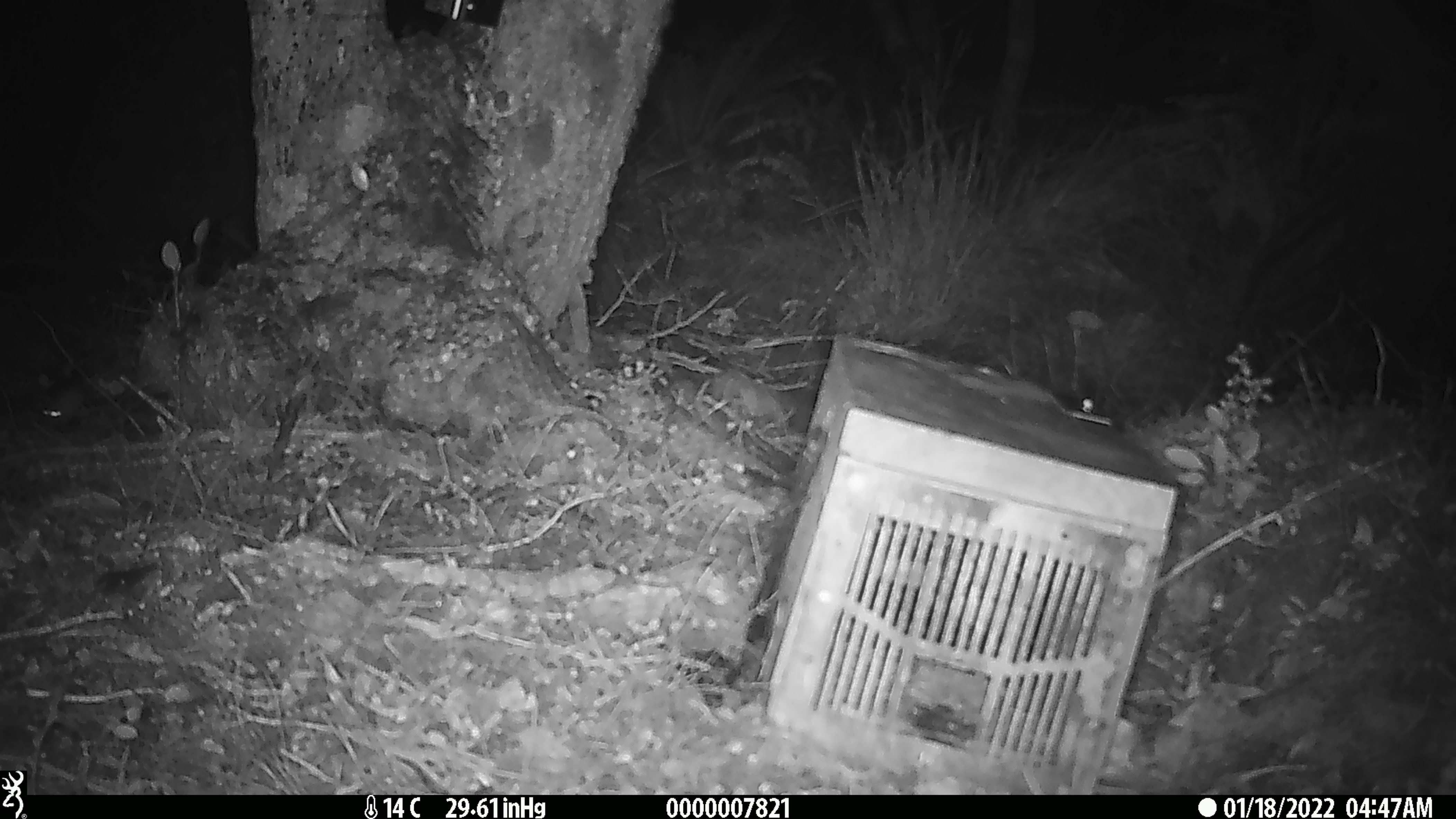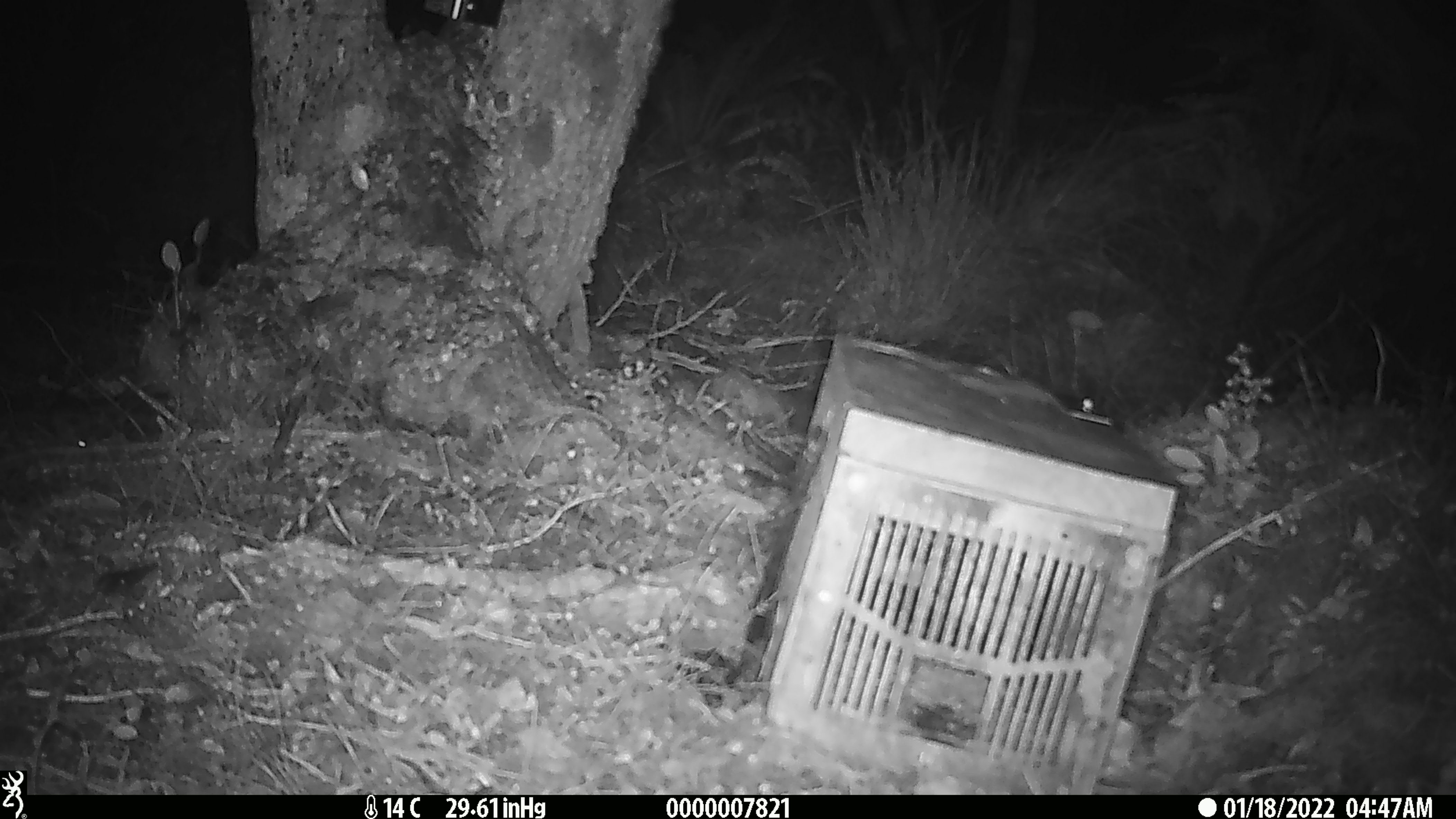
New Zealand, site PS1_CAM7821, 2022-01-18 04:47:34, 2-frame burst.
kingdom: Animalia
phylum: Chordata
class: Mammalia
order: Rodentia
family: Muridae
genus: Mus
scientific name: Mus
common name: mouse